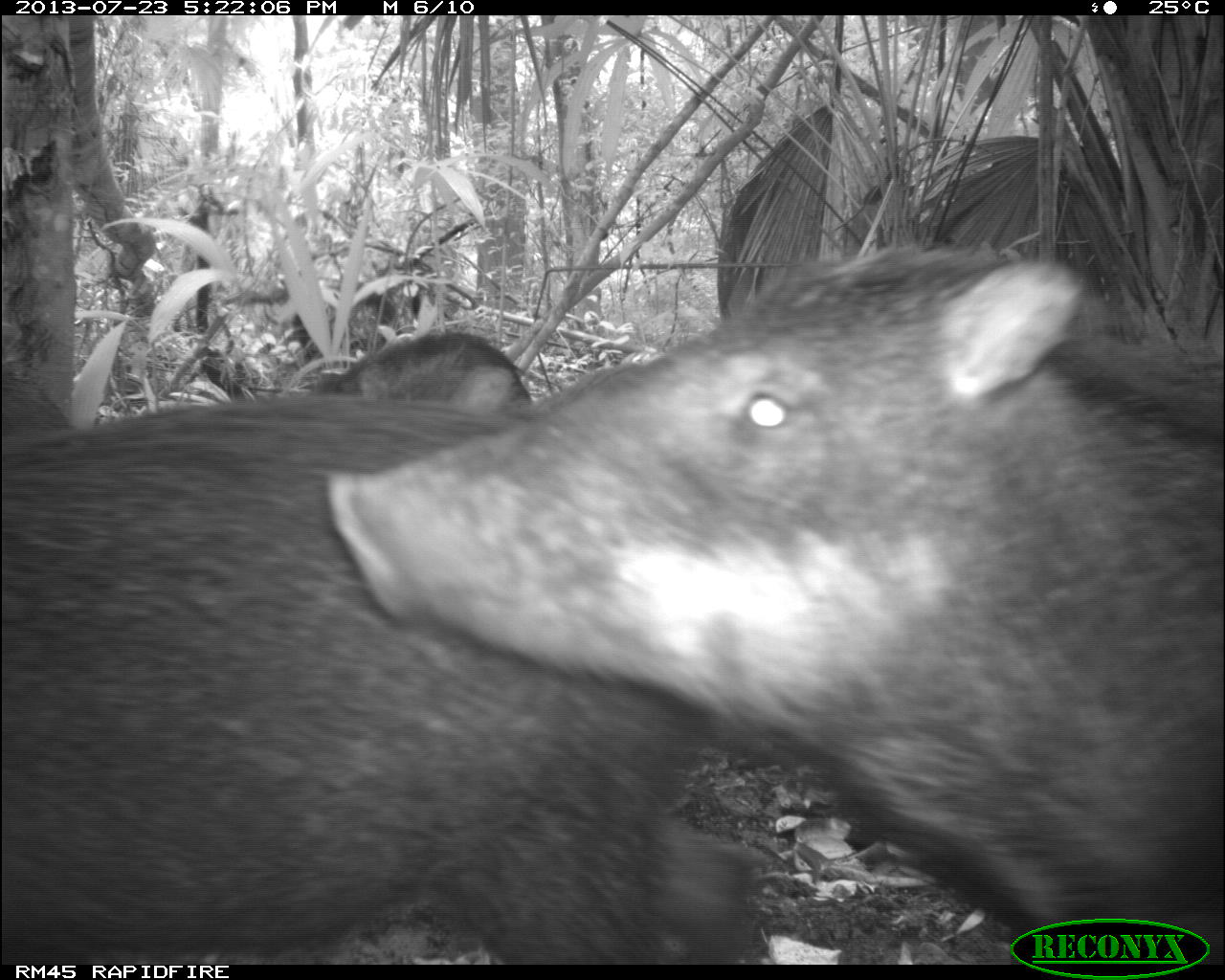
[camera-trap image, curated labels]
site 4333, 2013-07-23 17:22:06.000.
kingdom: Animalia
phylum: Chordata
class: Mammalia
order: Artiodactyla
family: Tayassuidae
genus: Tayassu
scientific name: Tayassu pecari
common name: white-lipped peccary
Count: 4.